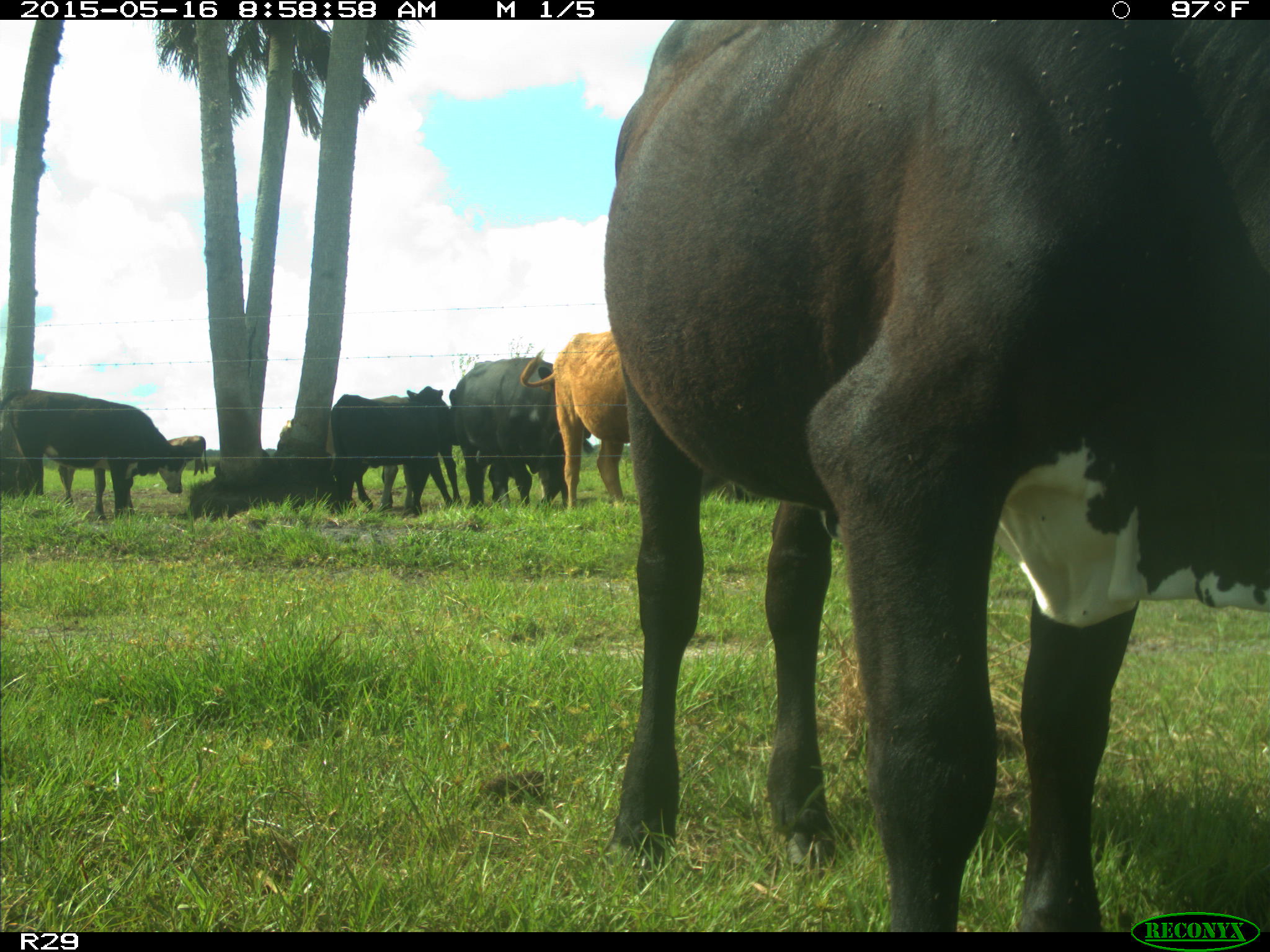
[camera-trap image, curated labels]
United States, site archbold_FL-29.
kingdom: Animalia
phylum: Chordata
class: Mammalia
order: Artiodactyla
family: Bovidae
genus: Bos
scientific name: Bos taurus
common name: domestic cow